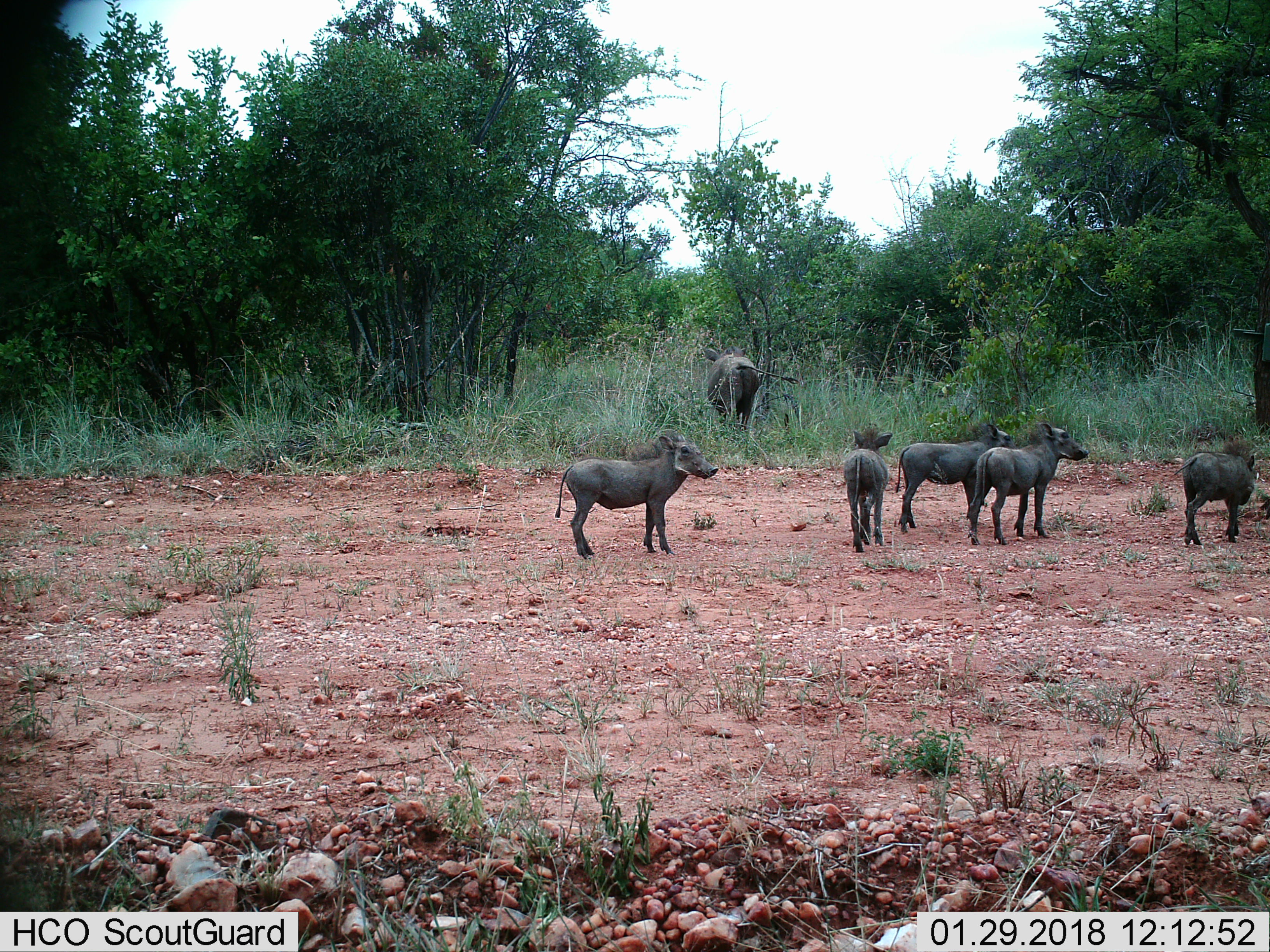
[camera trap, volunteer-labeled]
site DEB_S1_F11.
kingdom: Animalia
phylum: Chordata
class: Mammalia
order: Artiodactyla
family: Suidae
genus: Phacochoerus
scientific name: Phacochoerus africanus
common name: warthog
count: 6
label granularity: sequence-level